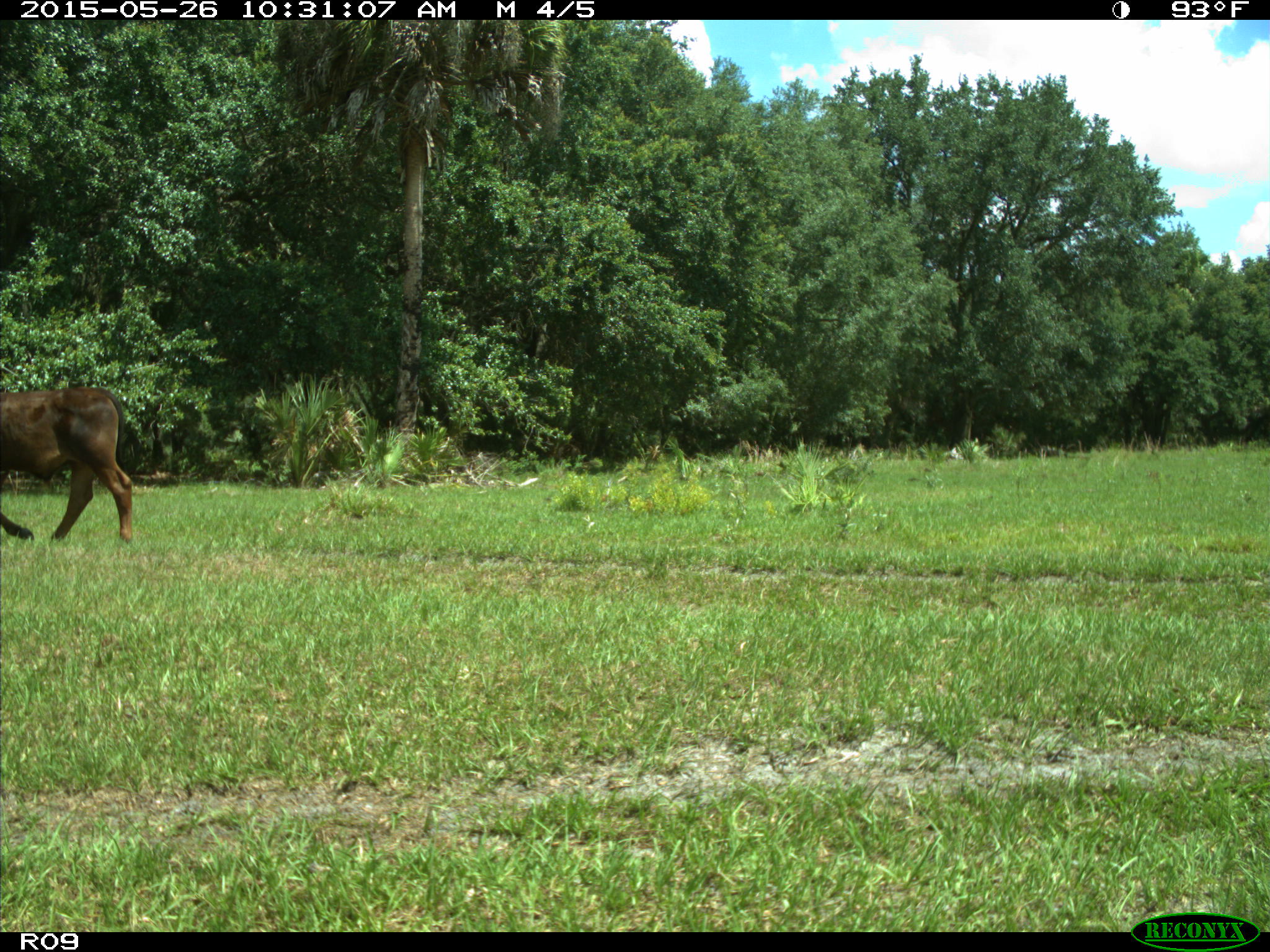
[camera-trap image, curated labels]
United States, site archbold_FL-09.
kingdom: Animalia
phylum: Chordata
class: Mammalia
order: Artiodactyla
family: Bovidae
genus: Bos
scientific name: Bos taurus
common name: domestic cow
Bos taurus (domestic cow).